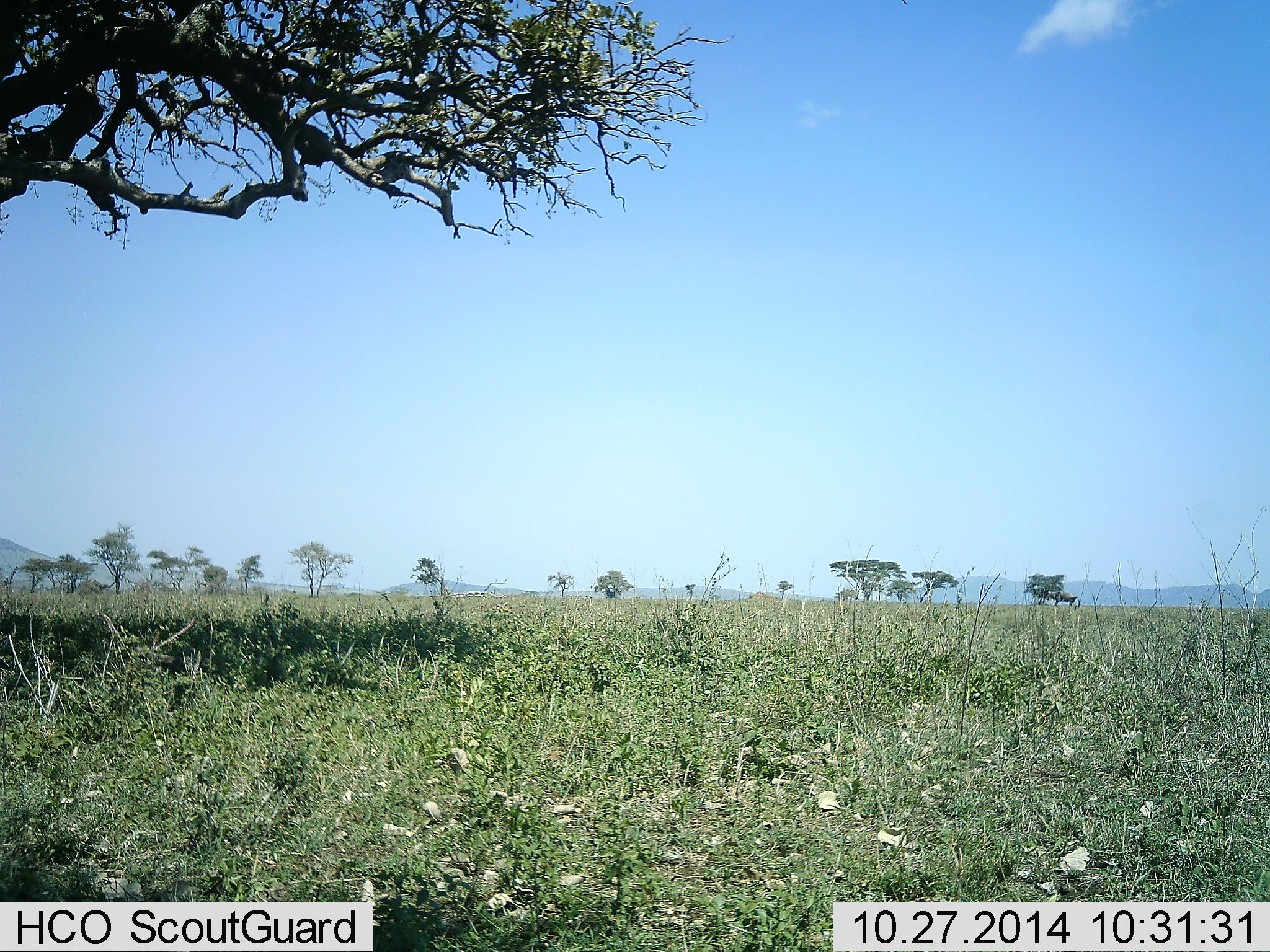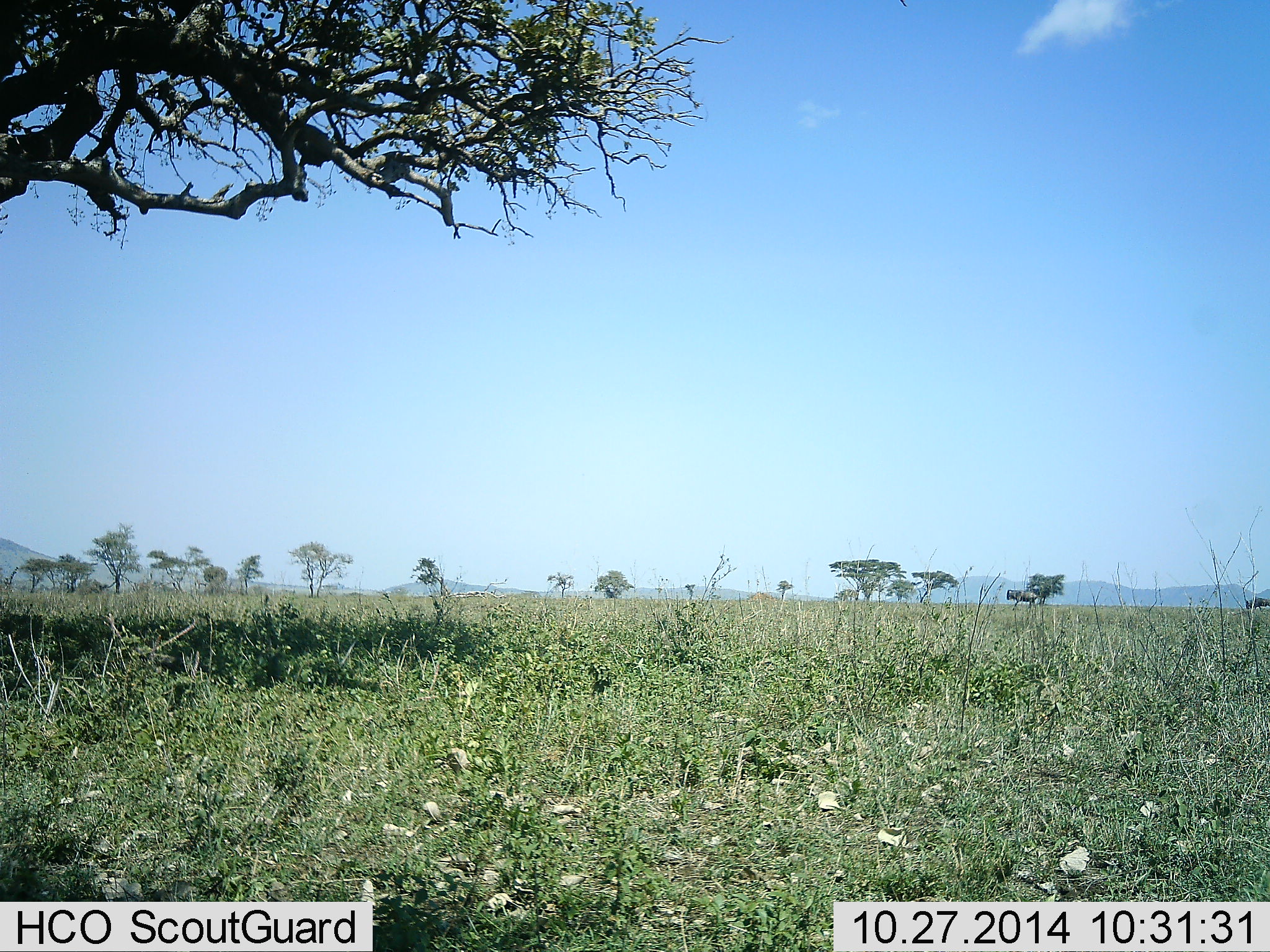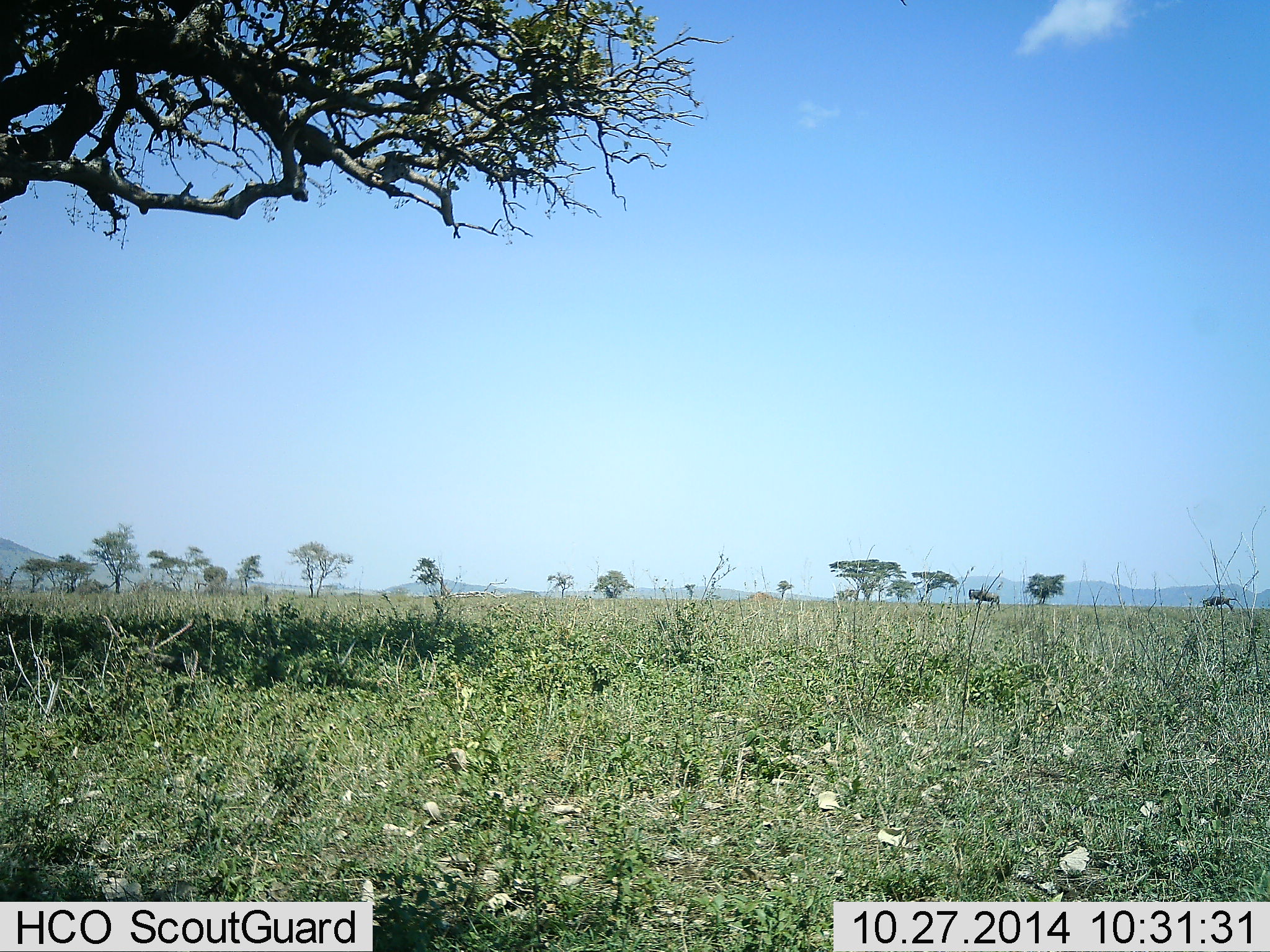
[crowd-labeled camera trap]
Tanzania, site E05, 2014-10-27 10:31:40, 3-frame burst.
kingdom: Animalia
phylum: Chordata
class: Mammalia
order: Artiodactyla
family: Bovidae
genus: Connochaetes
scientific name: Connochaetes taurinus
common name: blue wildebeest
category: wildebeest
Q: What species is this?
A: Wildebeest (blue wildebeest) (Connochaetes taurinus).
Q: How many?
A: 2.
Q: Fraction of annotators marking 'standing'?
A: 10%.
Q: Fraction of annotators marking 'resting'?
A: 0%.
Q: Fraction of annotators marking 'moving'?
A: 100%.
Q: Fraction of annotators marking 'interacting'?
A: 0%.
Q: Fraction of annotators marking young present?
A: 0%.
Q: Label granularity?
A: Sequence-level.